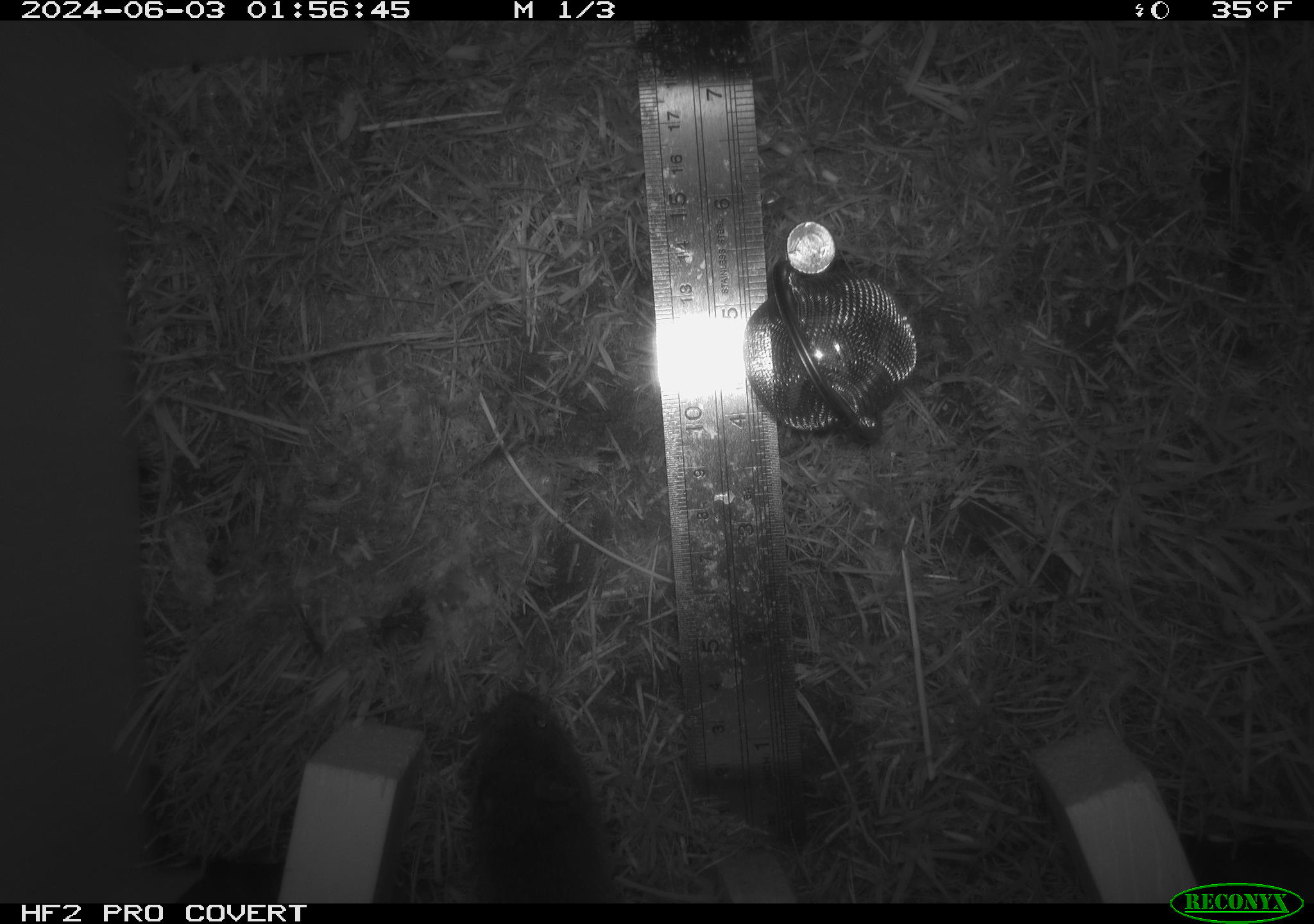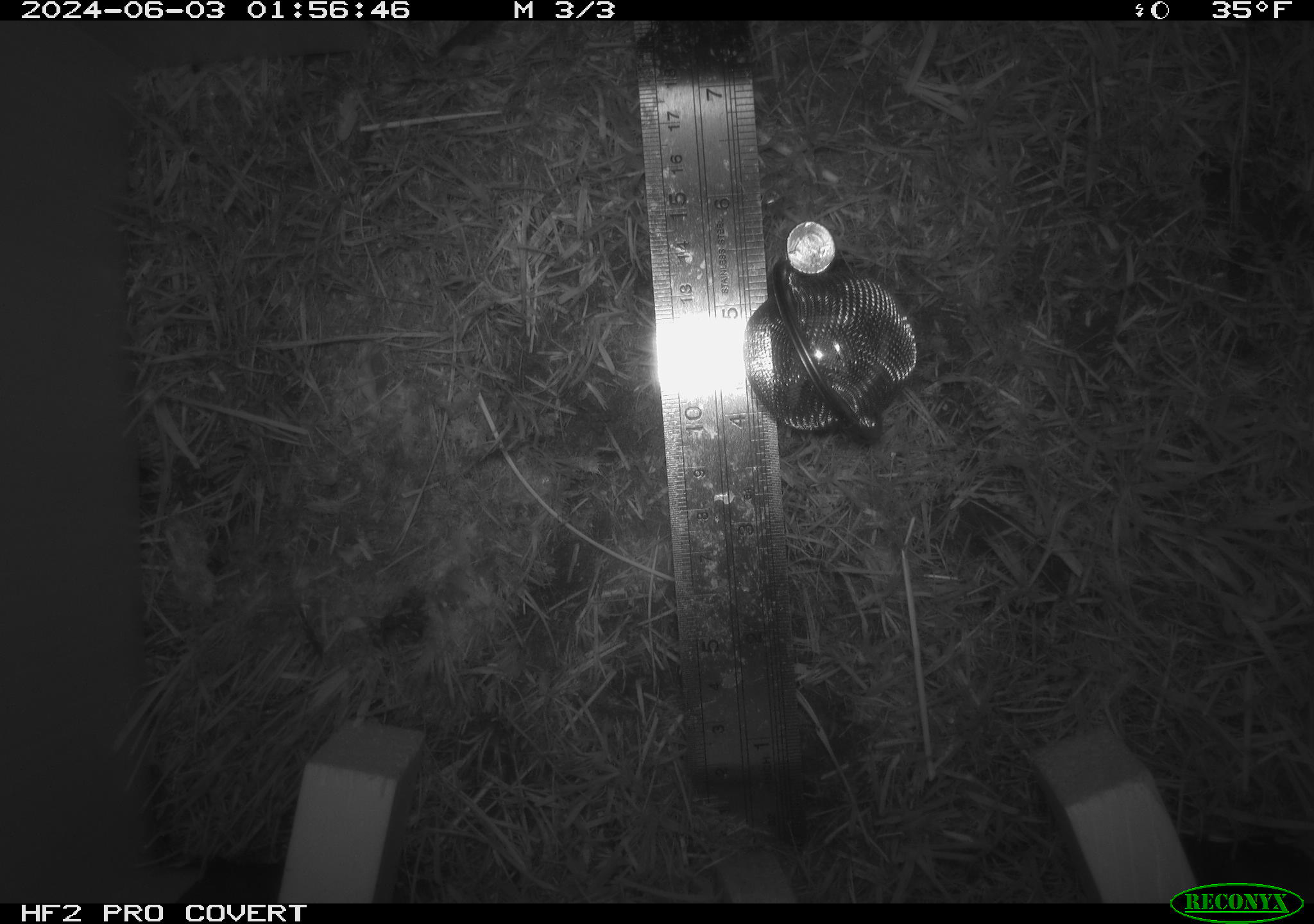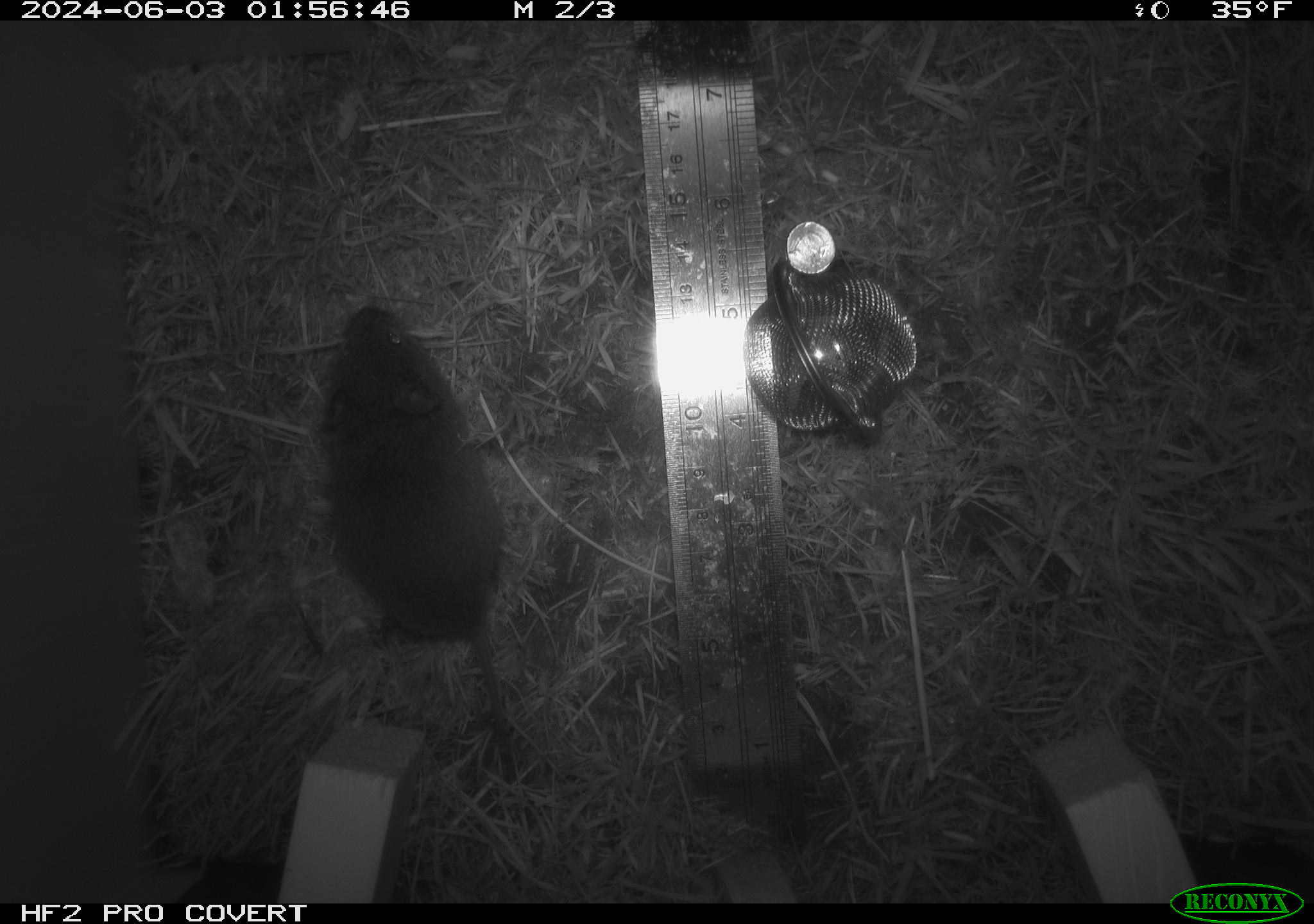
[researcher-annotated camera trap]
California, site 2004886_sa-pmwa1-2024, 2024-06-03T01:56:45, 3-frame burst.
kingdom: Animalia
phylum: Chordata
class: Mammalia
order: Rodentia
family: Cricetidae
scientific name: Arvicolinae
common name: voles, lemmings, and muskrats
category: arvicolinae subfamily